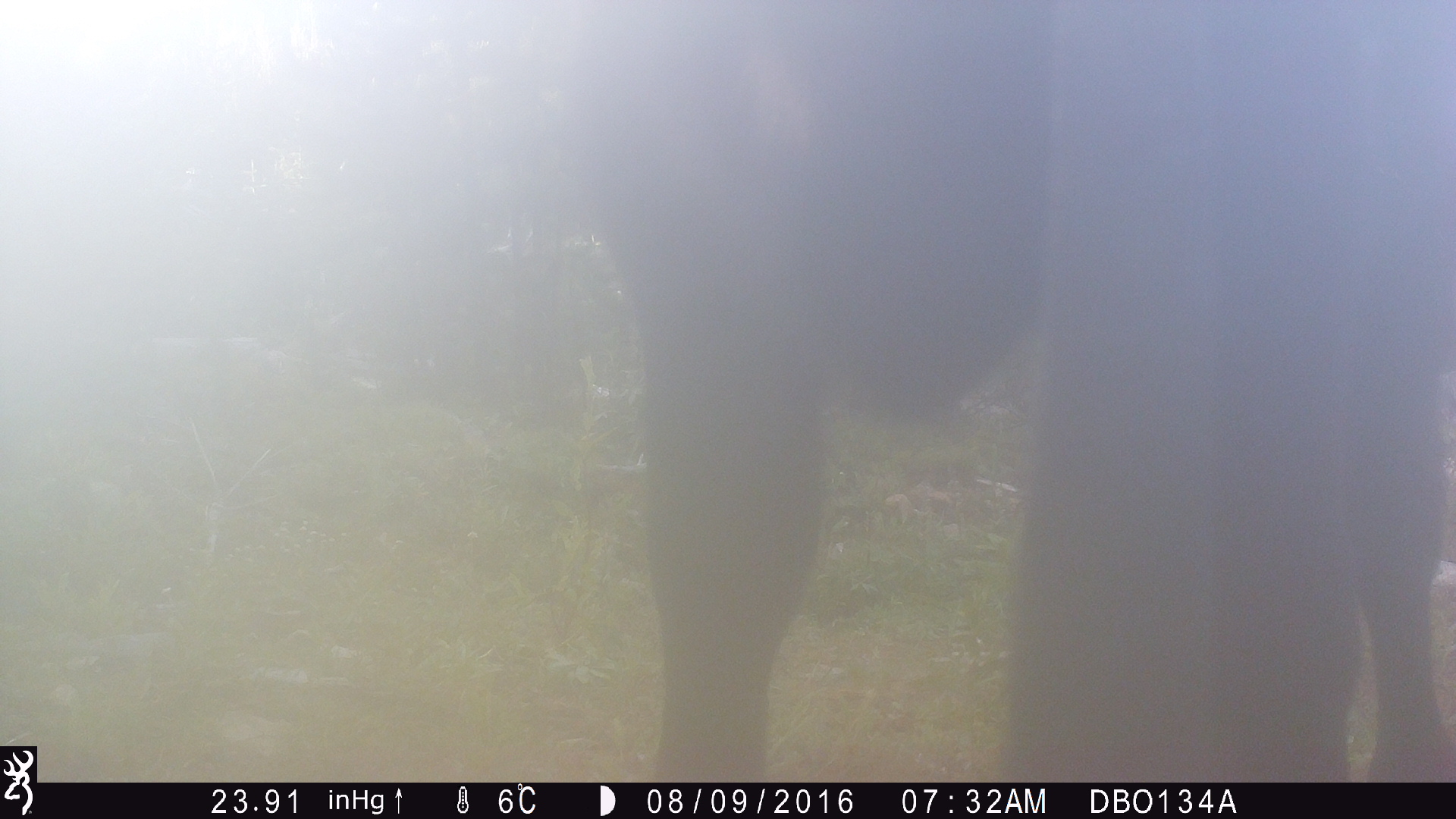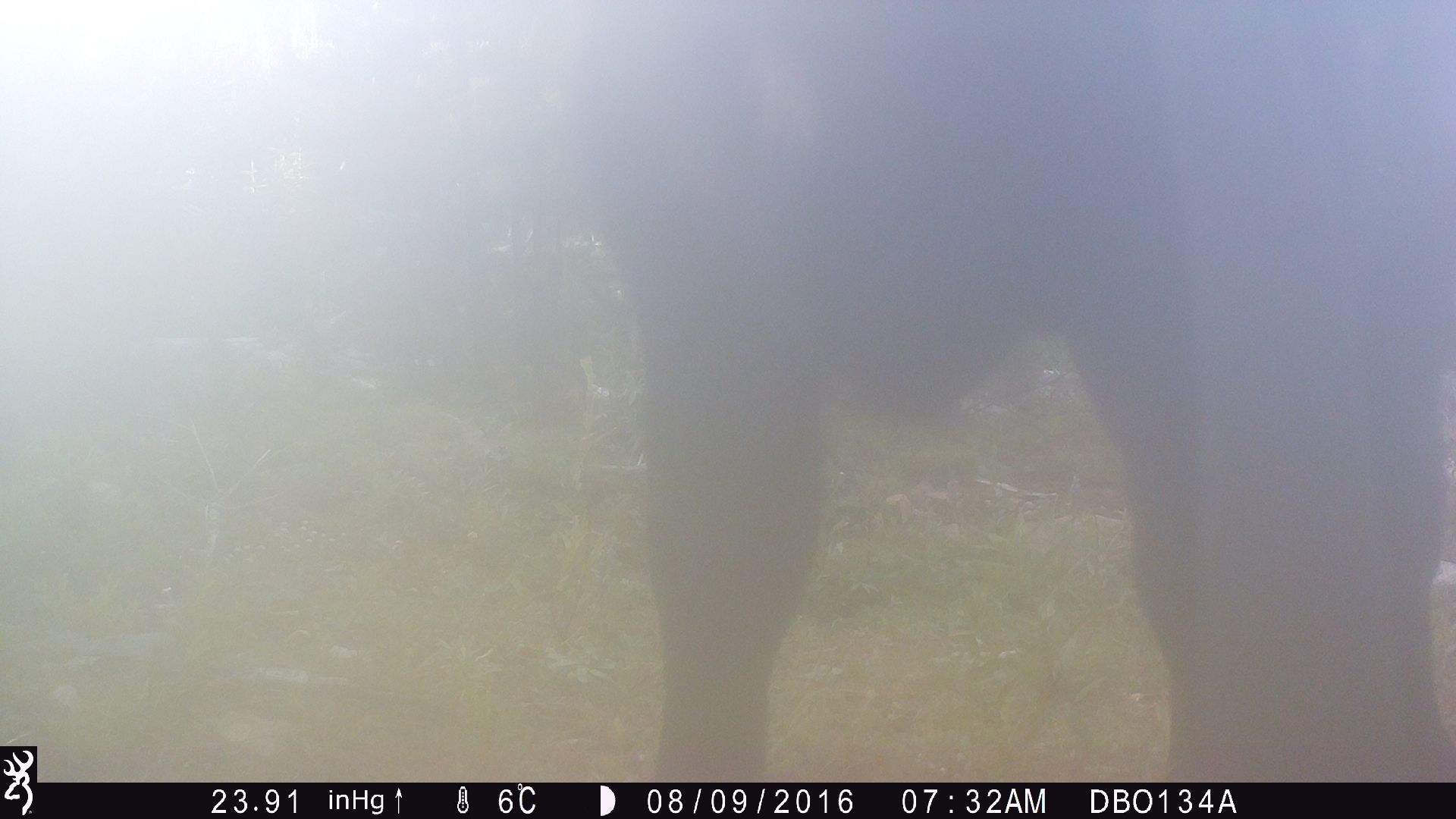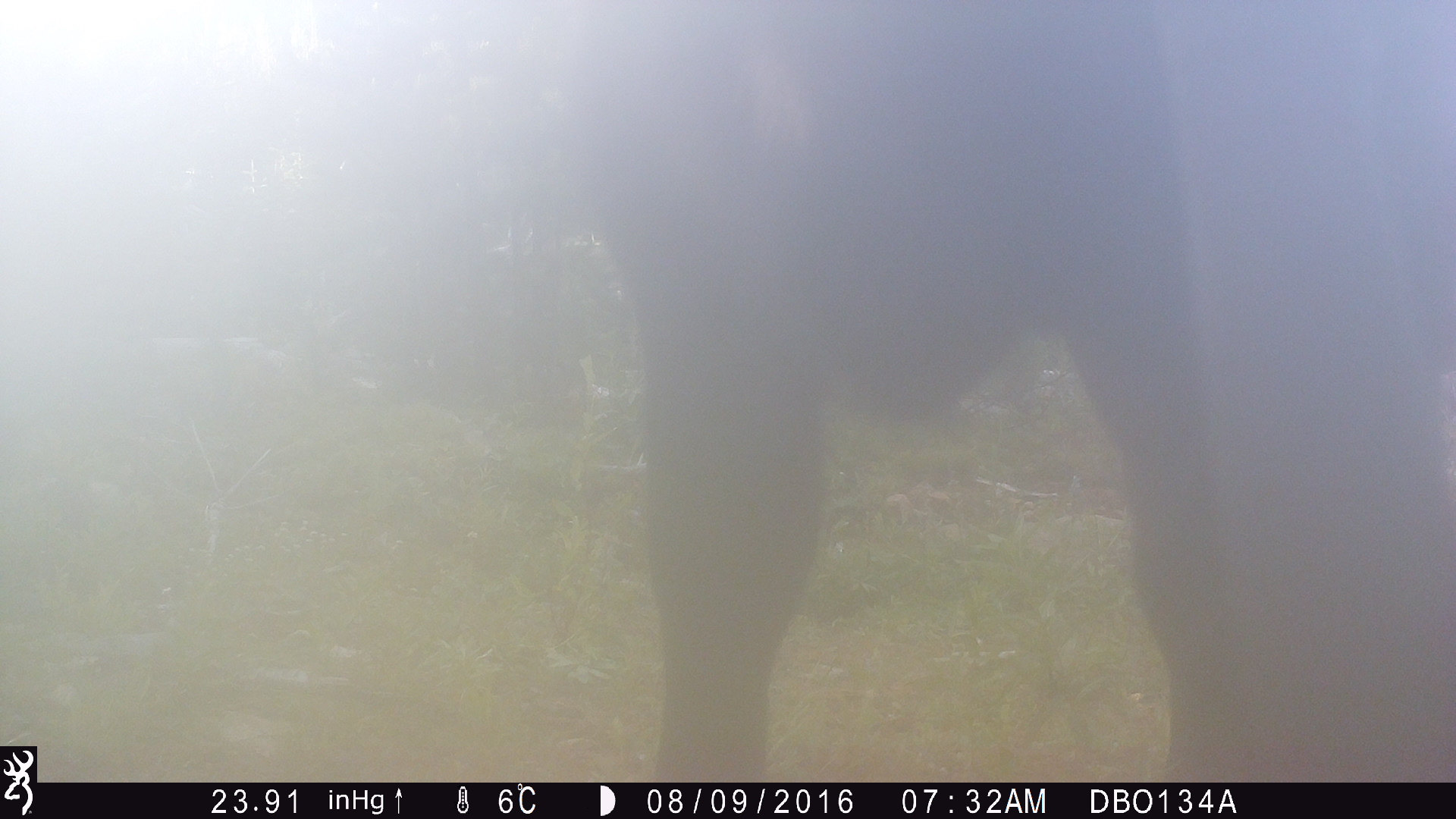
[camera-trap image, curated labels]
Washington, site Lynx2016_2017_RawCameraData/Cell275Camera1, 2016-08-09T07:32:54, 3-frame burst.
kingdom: Animalia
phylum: Chordata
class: Mammalia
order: Artiodactyla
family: Bovidae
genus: Bos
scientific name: Bos taurus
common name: domestic cattle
Domestic cattle (Bos taurus). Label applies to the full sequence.